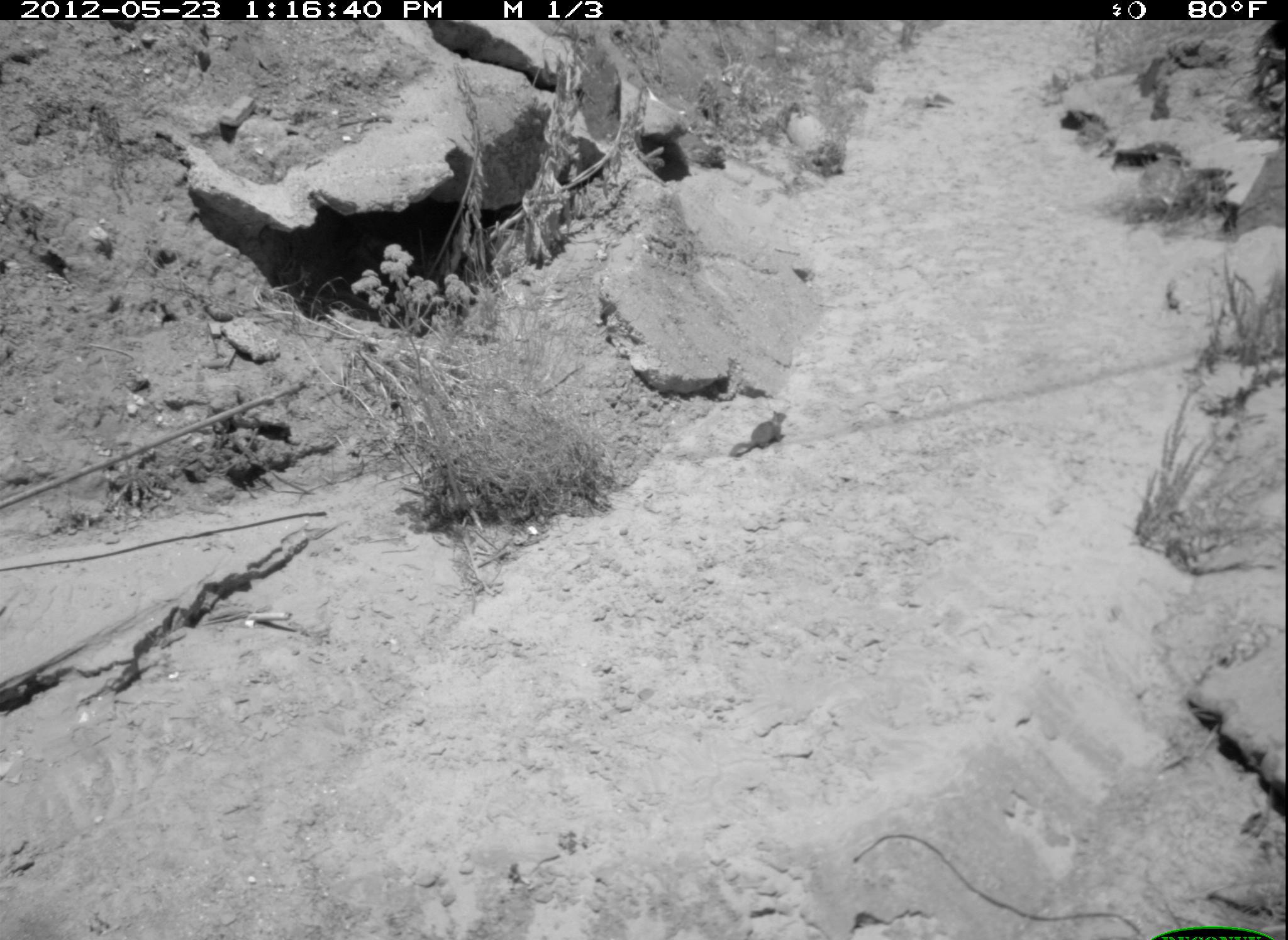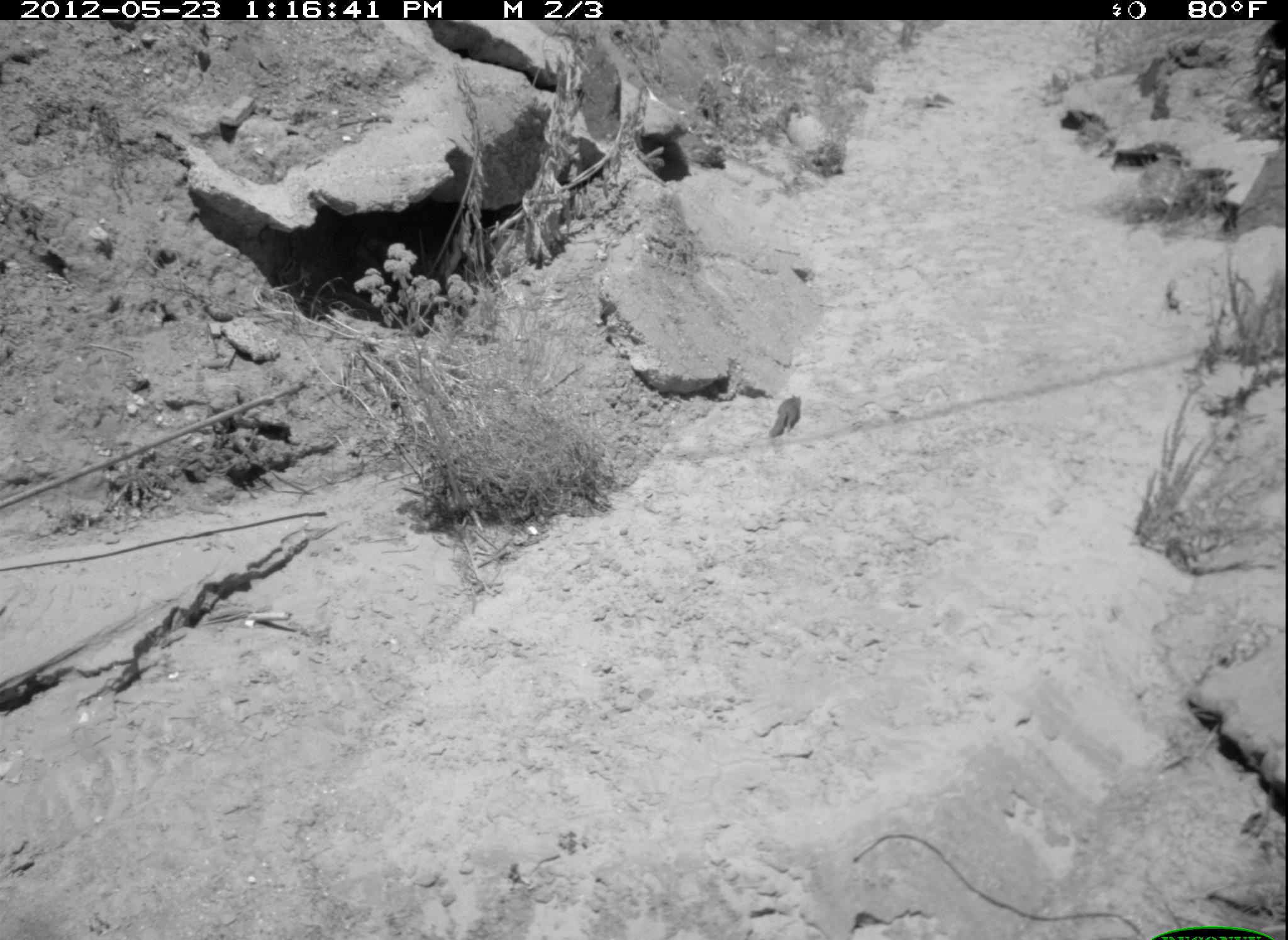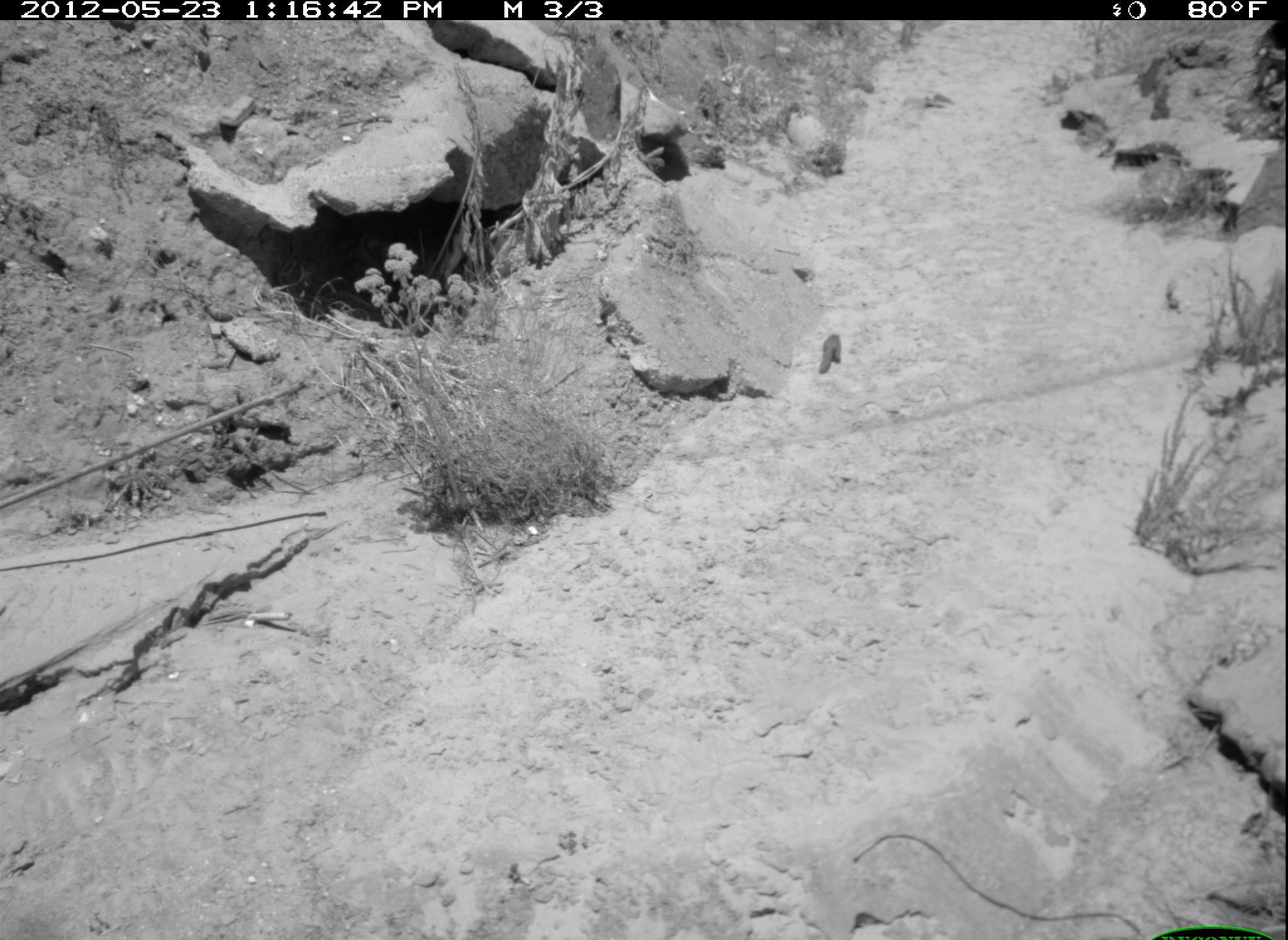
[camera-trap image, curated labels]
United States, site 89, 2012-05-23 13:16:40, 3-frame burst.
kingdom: Animalia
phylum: Chordata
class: Mammalia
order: Rodentia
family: Sciuridae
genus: Sciurus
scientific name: Sciurus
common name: squirrel